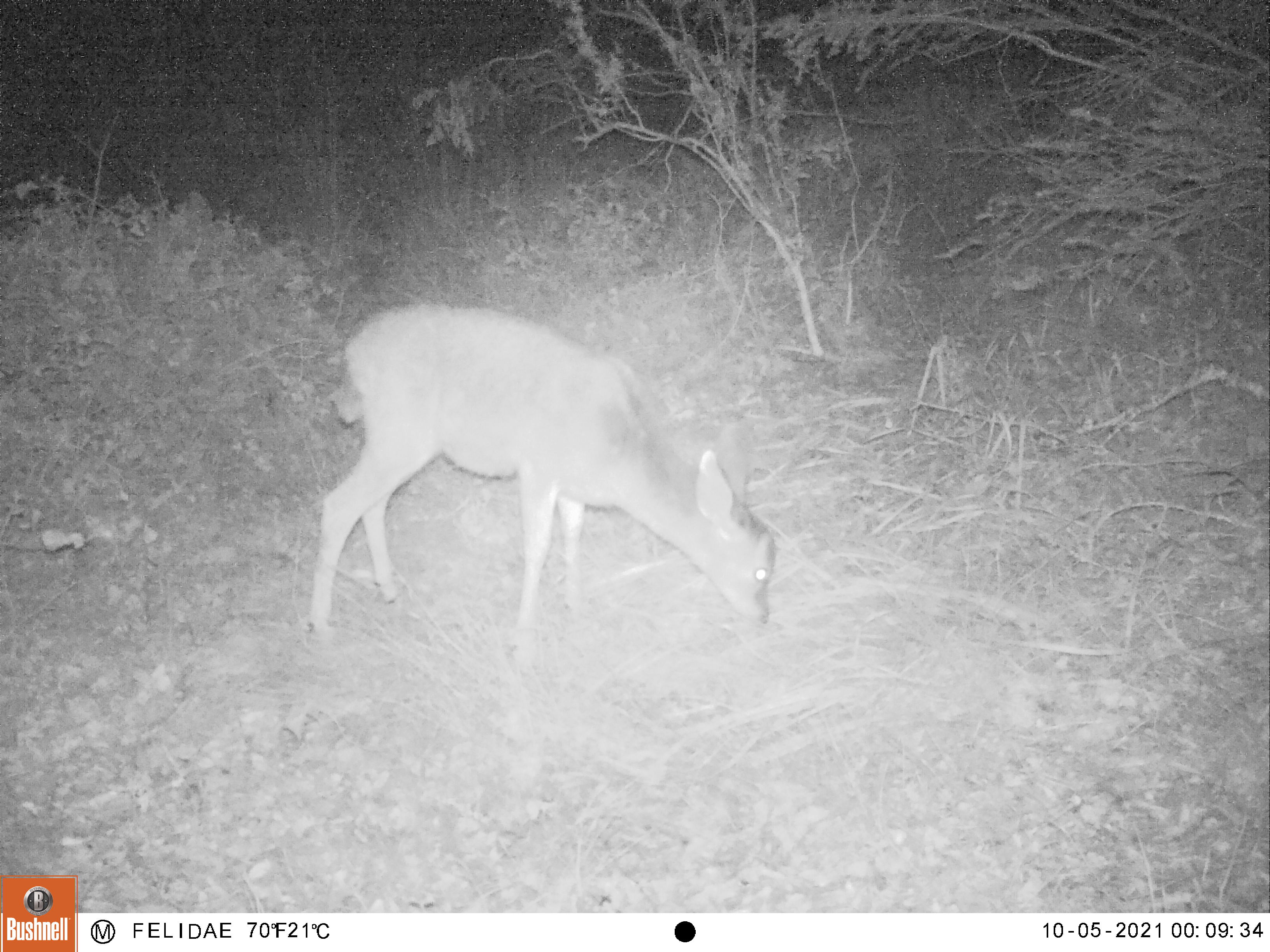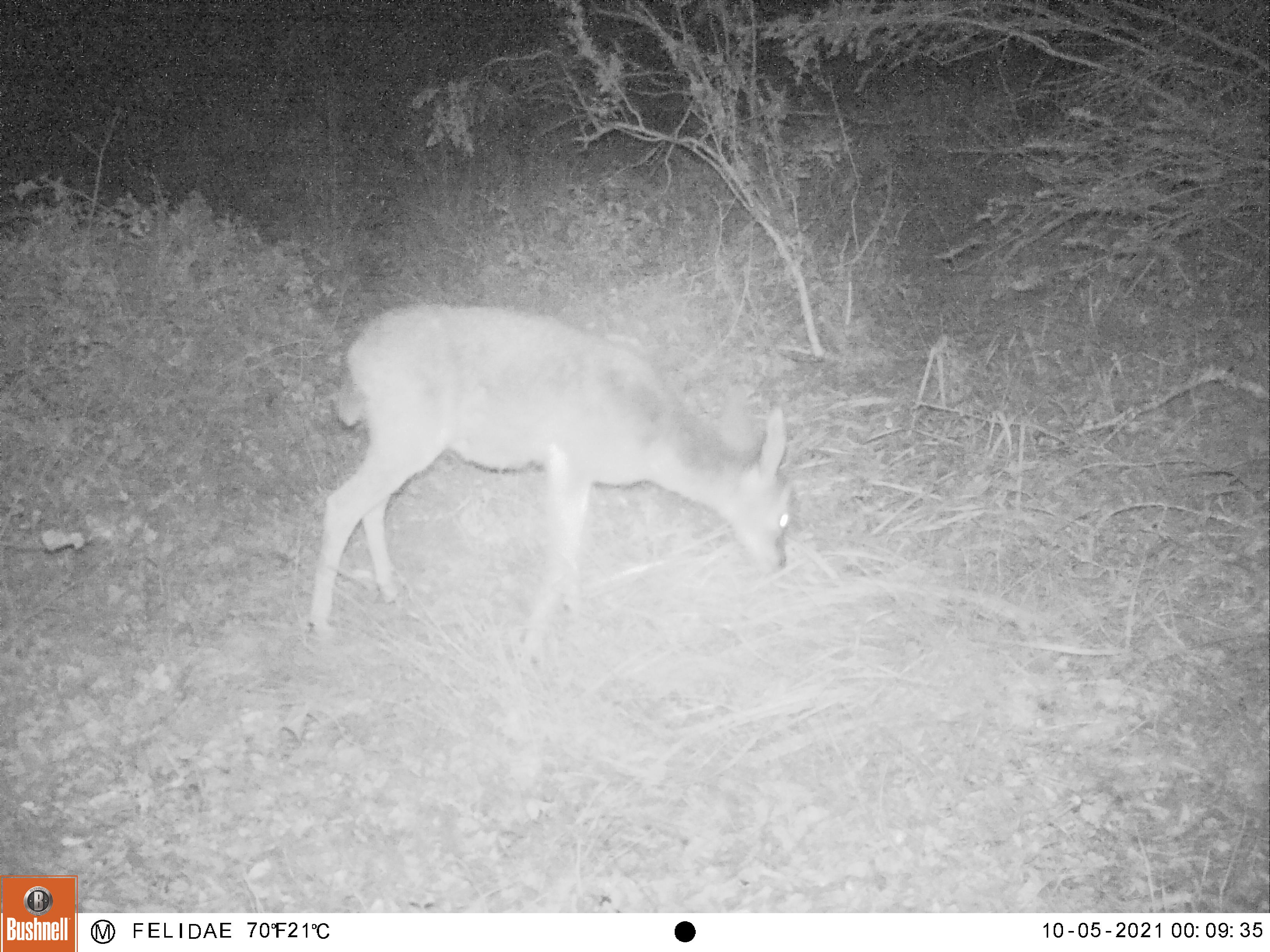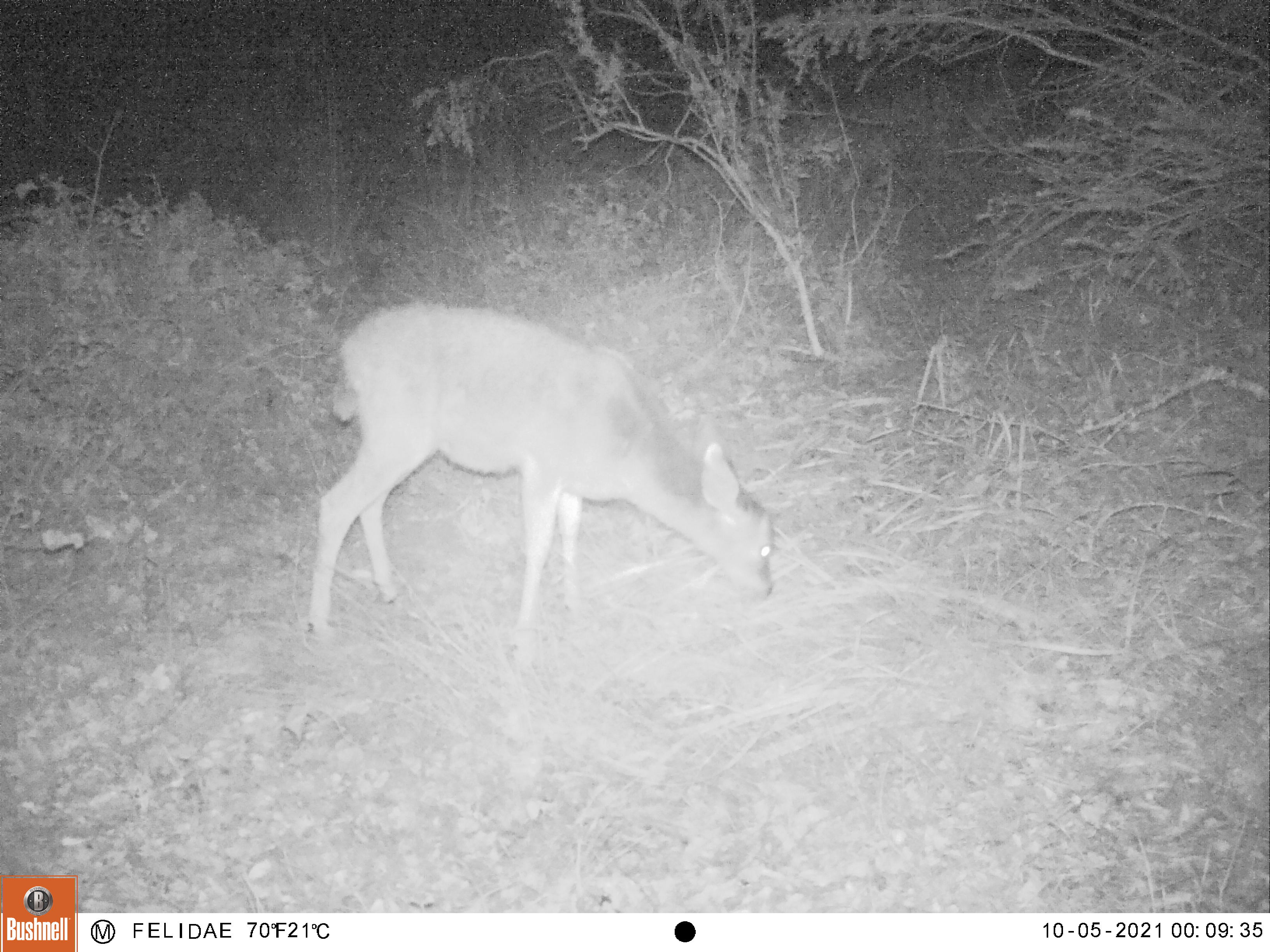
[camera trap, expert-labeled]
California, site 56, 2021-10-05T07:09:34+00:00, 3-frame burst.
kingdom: Animalia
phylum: Chordata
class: Mammalia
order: Artiodactyla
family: Cervidae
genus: Odocoileus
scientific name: Odocoileus hemionus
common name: mule deer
Mule deer (Odocoileus hemionus).